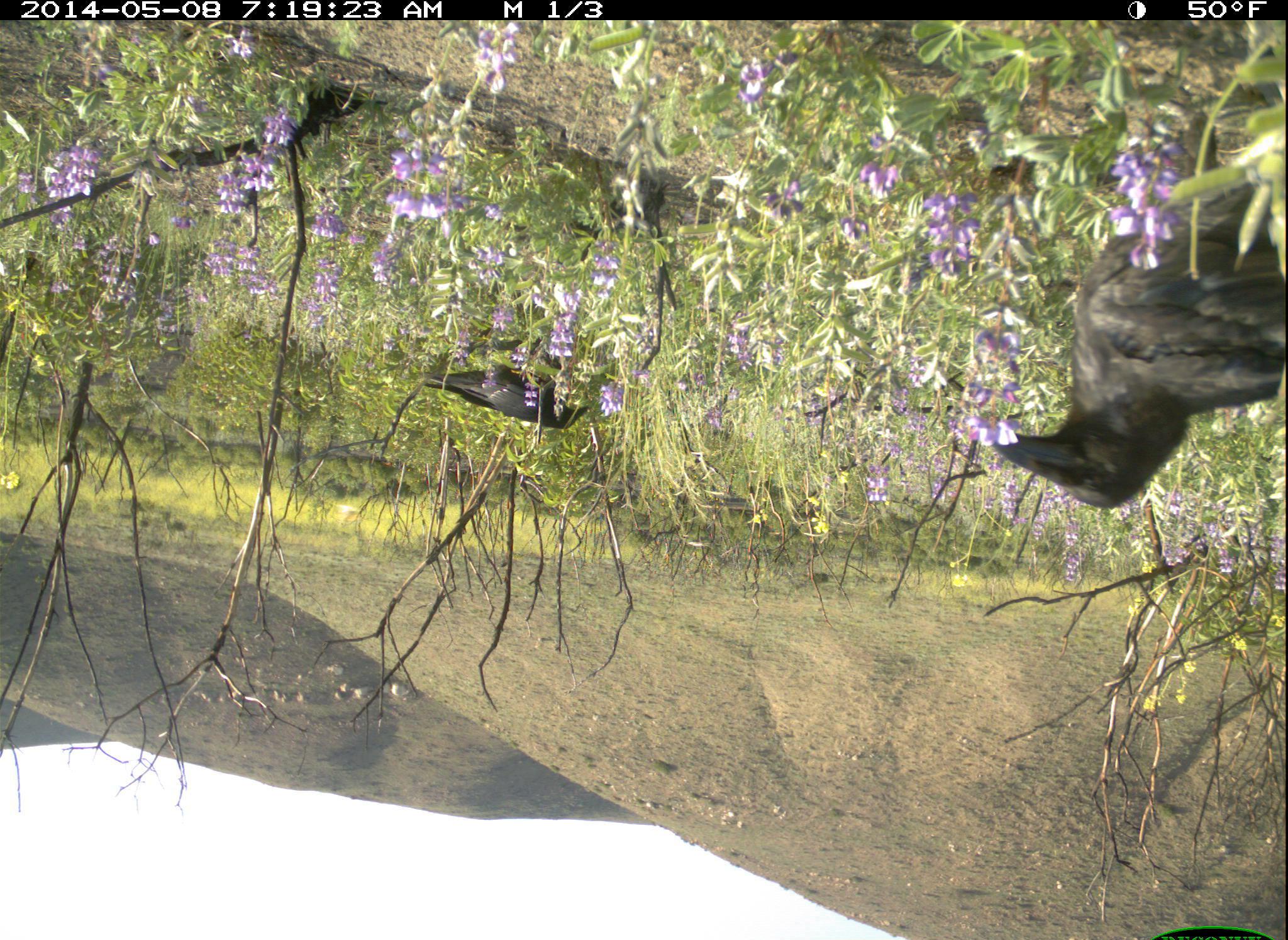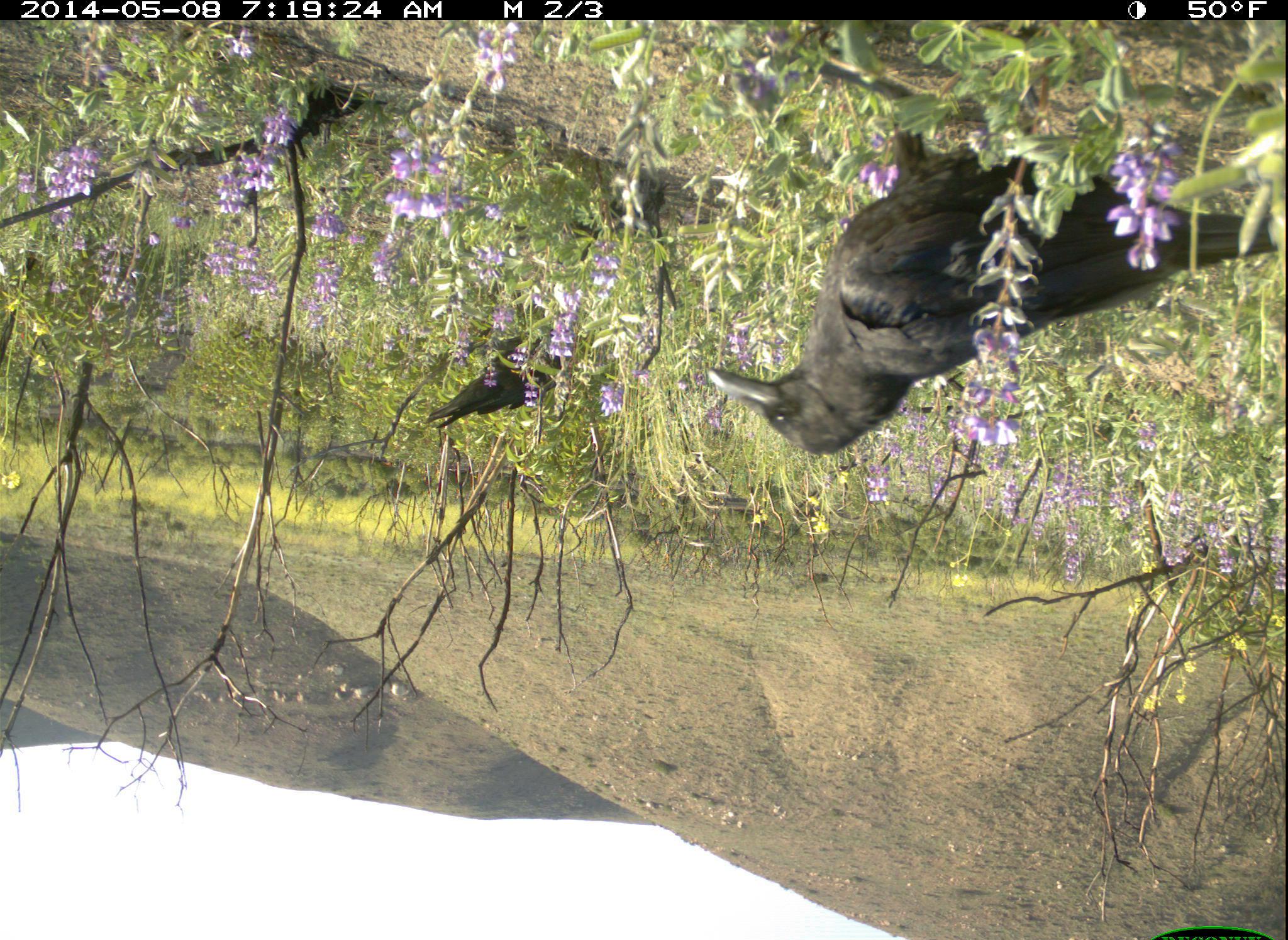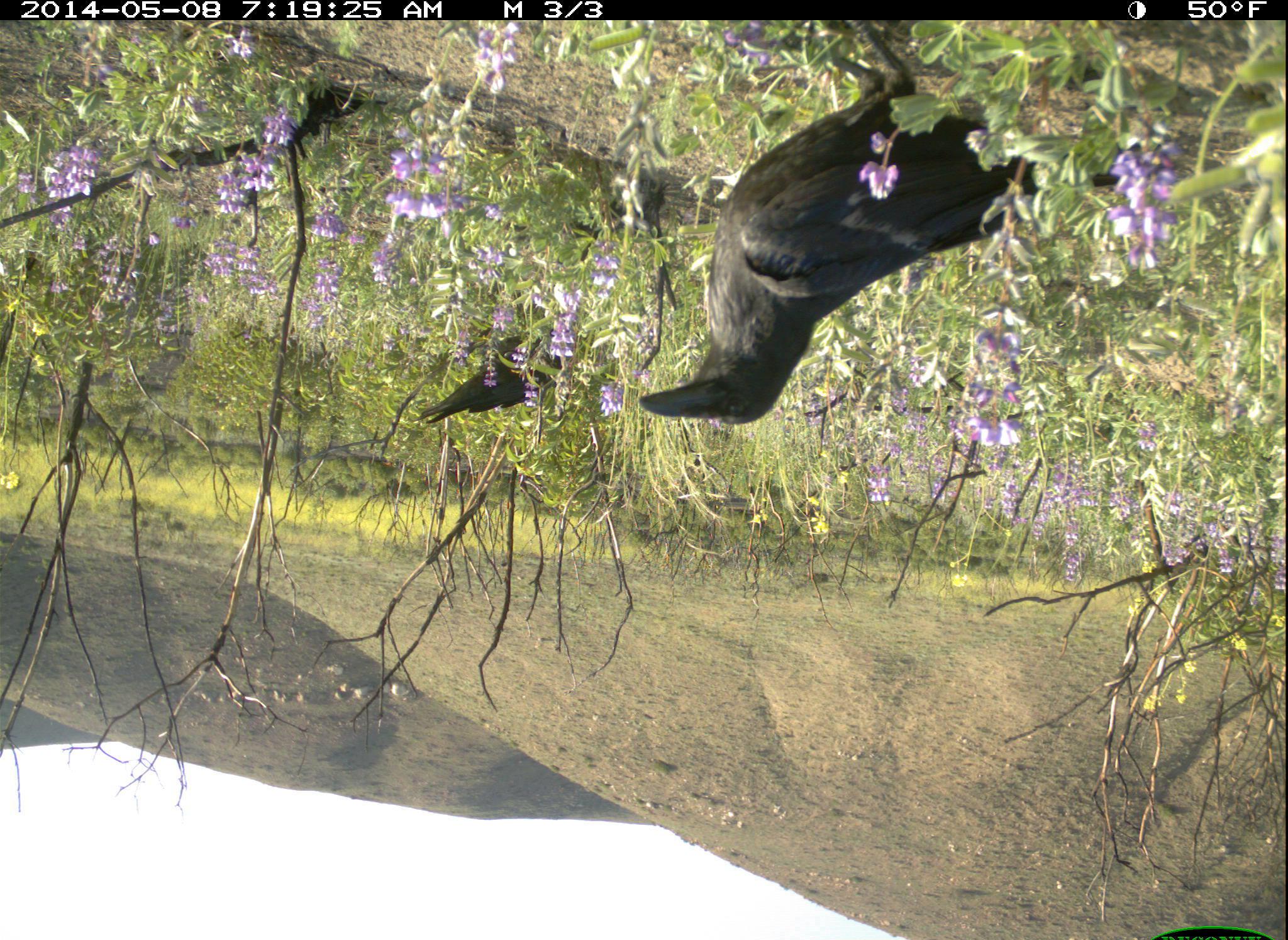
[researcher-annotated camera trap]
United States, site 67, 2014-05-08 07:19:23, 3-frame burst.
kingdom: Animalia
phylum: Chordata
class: Aves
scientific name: Aves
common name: bird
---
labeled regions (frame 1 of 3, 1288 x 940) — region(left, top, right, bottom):
bird: region(976, 182, 1288, 507); region(424, 351, 595, 427)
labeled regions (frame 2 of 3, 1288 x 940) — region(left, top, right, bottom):
bird: region(701, 101, 1288, 452); region(420, 328, 578, 433)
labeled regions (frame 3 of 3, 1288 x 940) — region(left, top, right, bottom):
bird: region(636, 31, 1181, 427); region(413, 326, 579, 427)